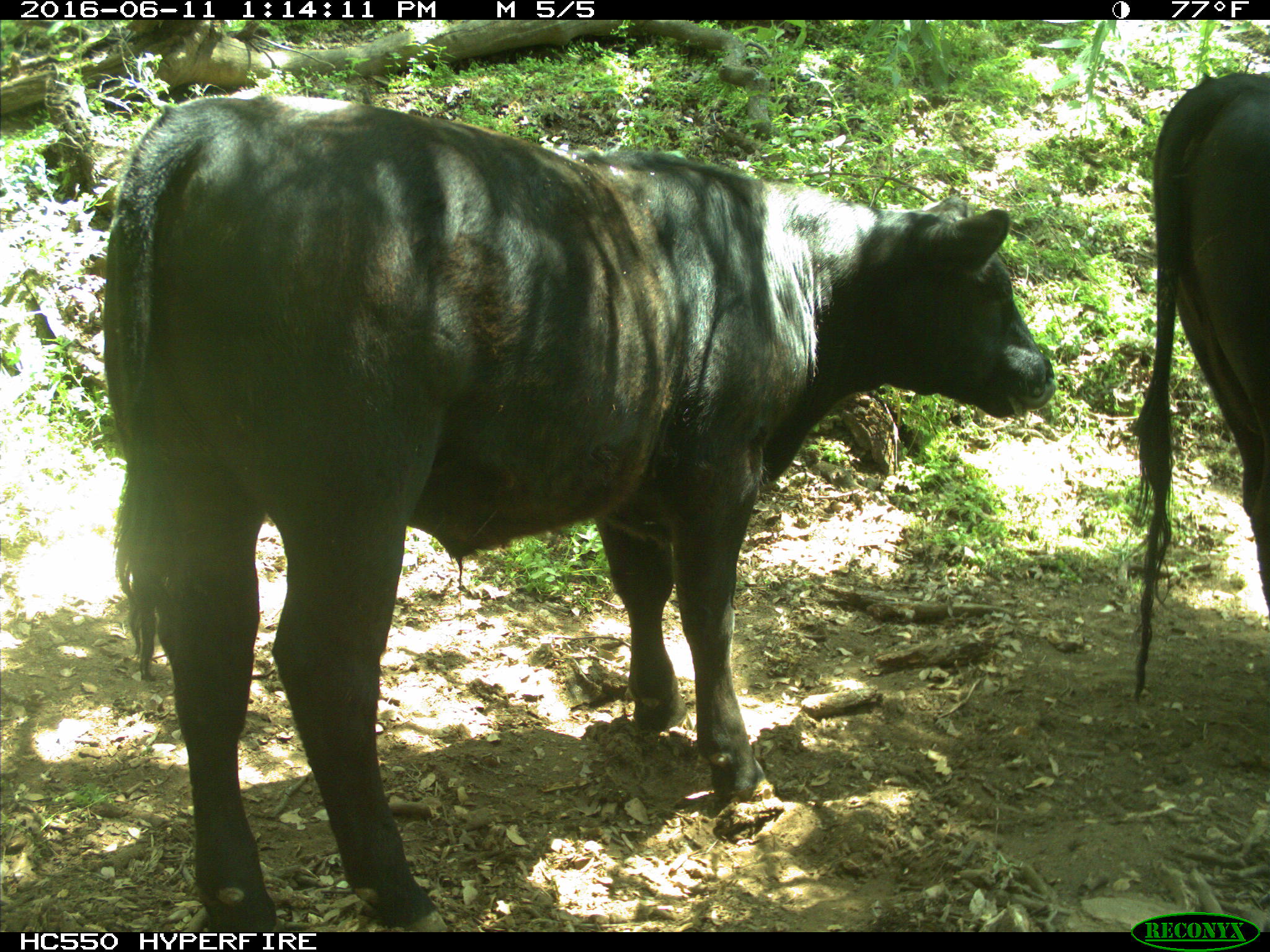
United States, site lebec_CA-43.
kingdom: Animalia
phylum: Chordata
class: Mammalia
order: Artiodactyla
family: Bovidae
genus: Bos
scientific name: Bos taurus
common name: domestic cow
Bos taurus (domestic cow).